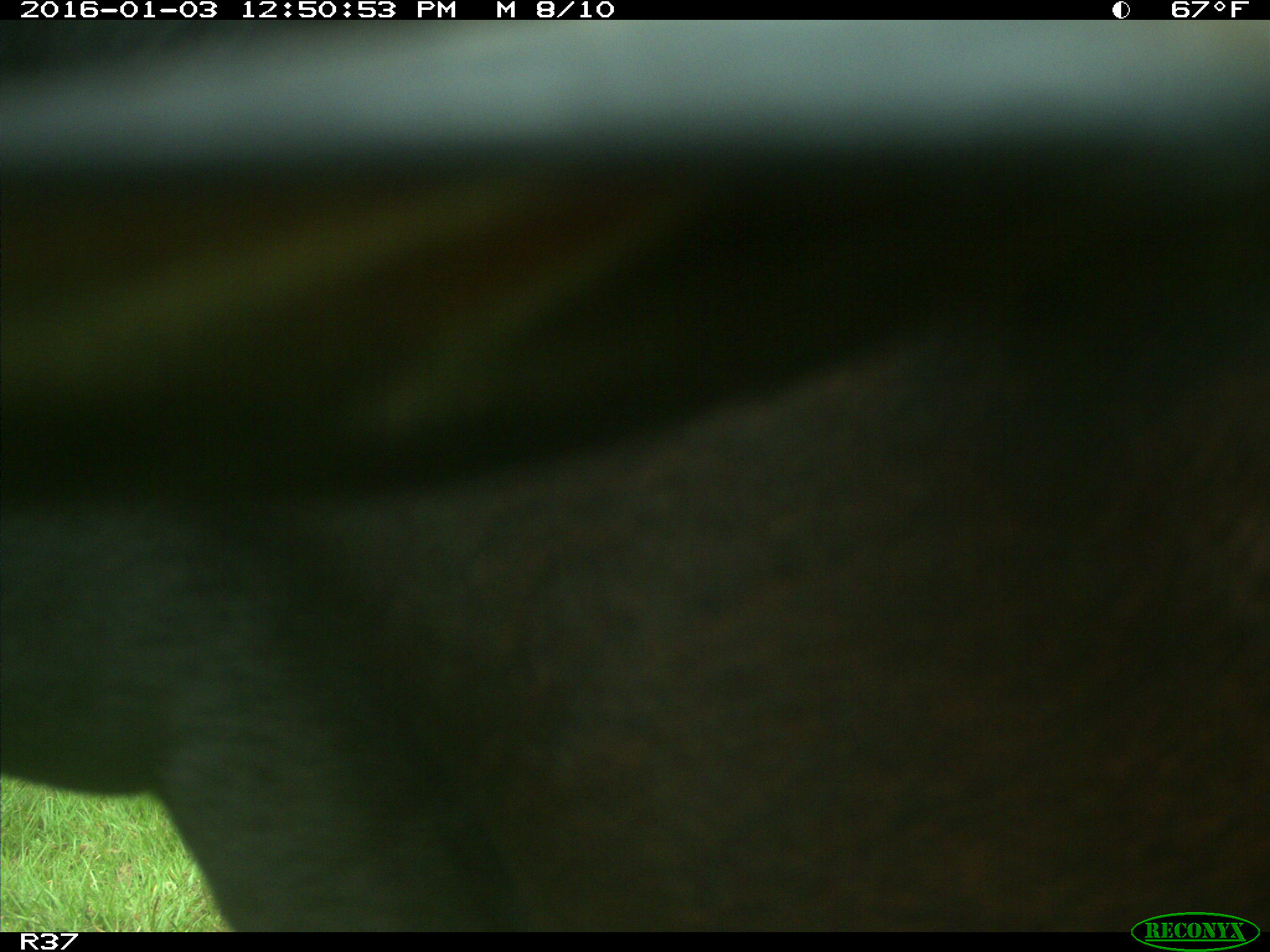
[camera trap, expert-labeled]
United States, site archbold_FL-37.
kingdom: Animalia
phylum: Chordata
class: Mammalia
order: Artiodactyla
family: Bovidae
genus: Bos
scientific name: Bos taurus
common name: domestic cow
Bos taurus (domestic cow).